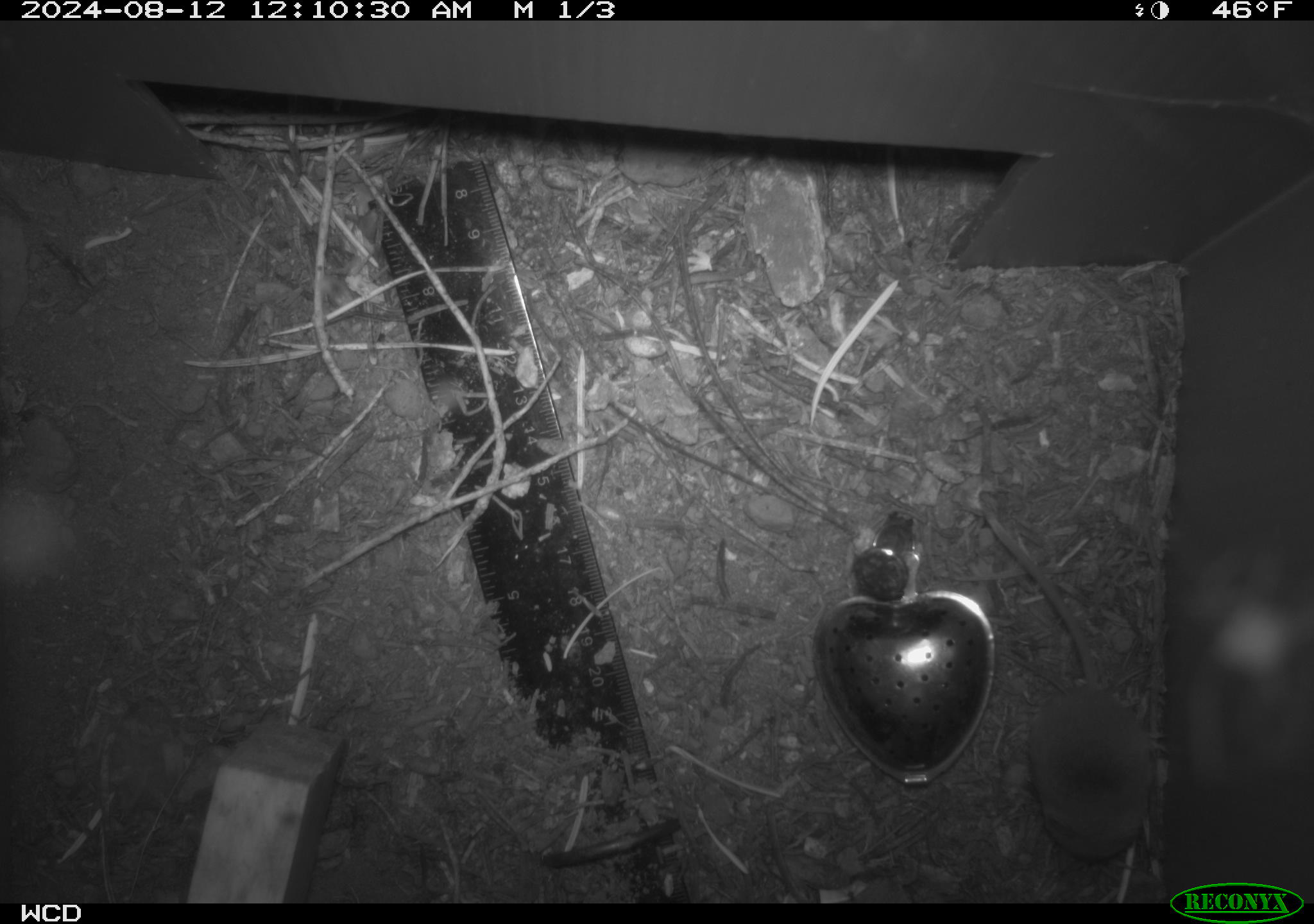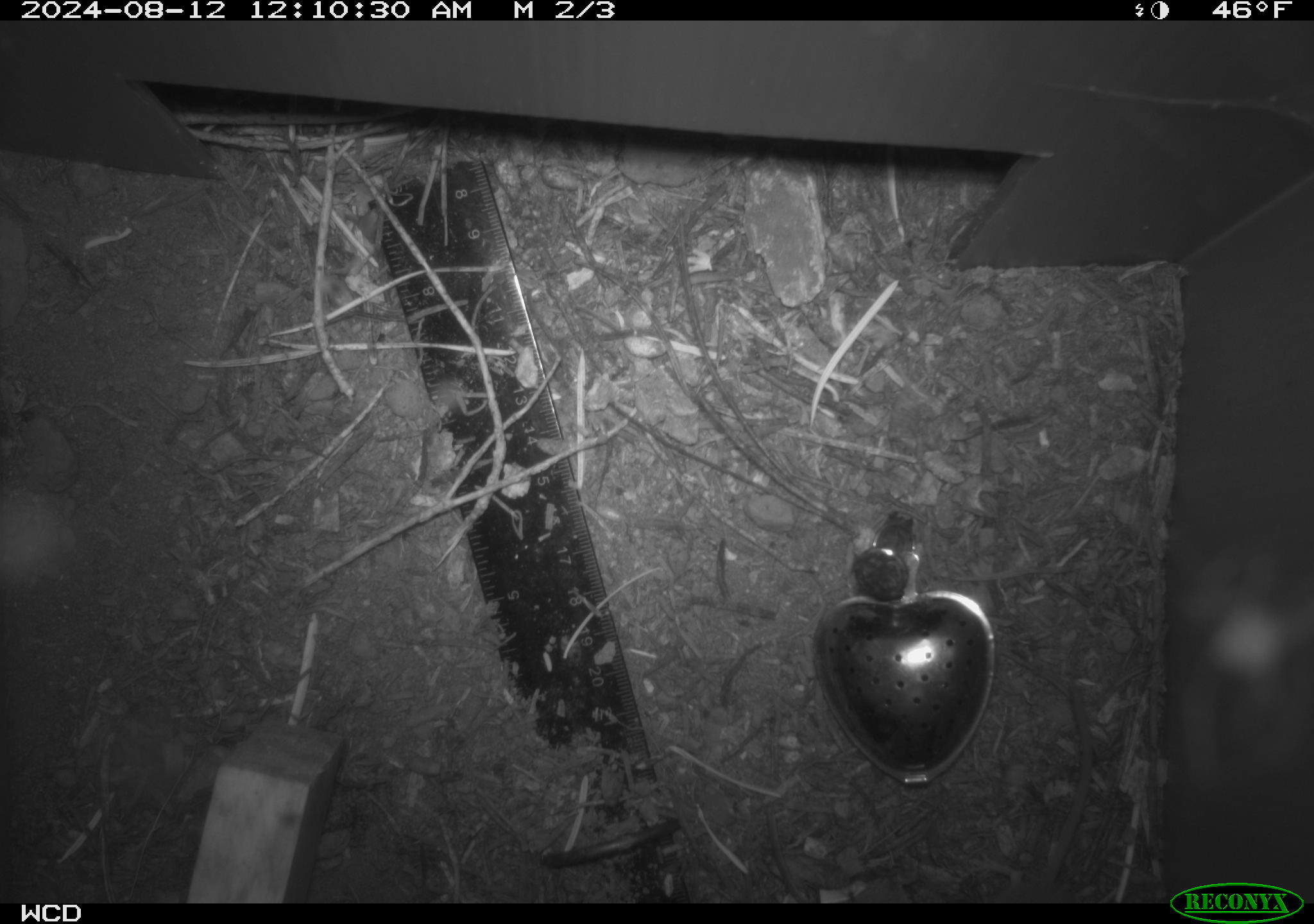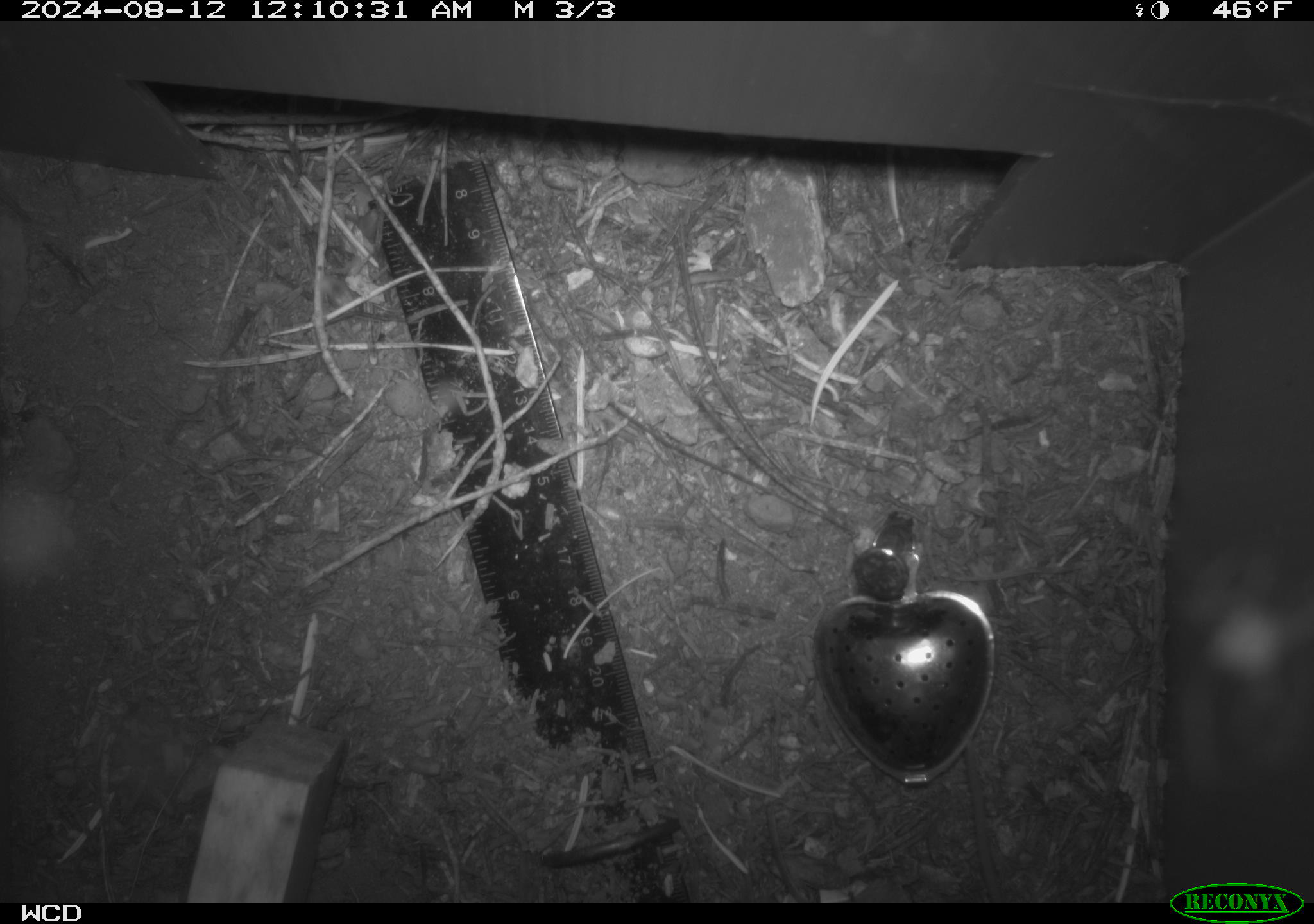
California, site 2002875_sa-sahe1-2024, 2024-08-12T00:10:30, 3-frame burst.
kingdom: Animalia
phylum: Chordata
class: Mammalia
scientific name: Mammalia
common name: mammal